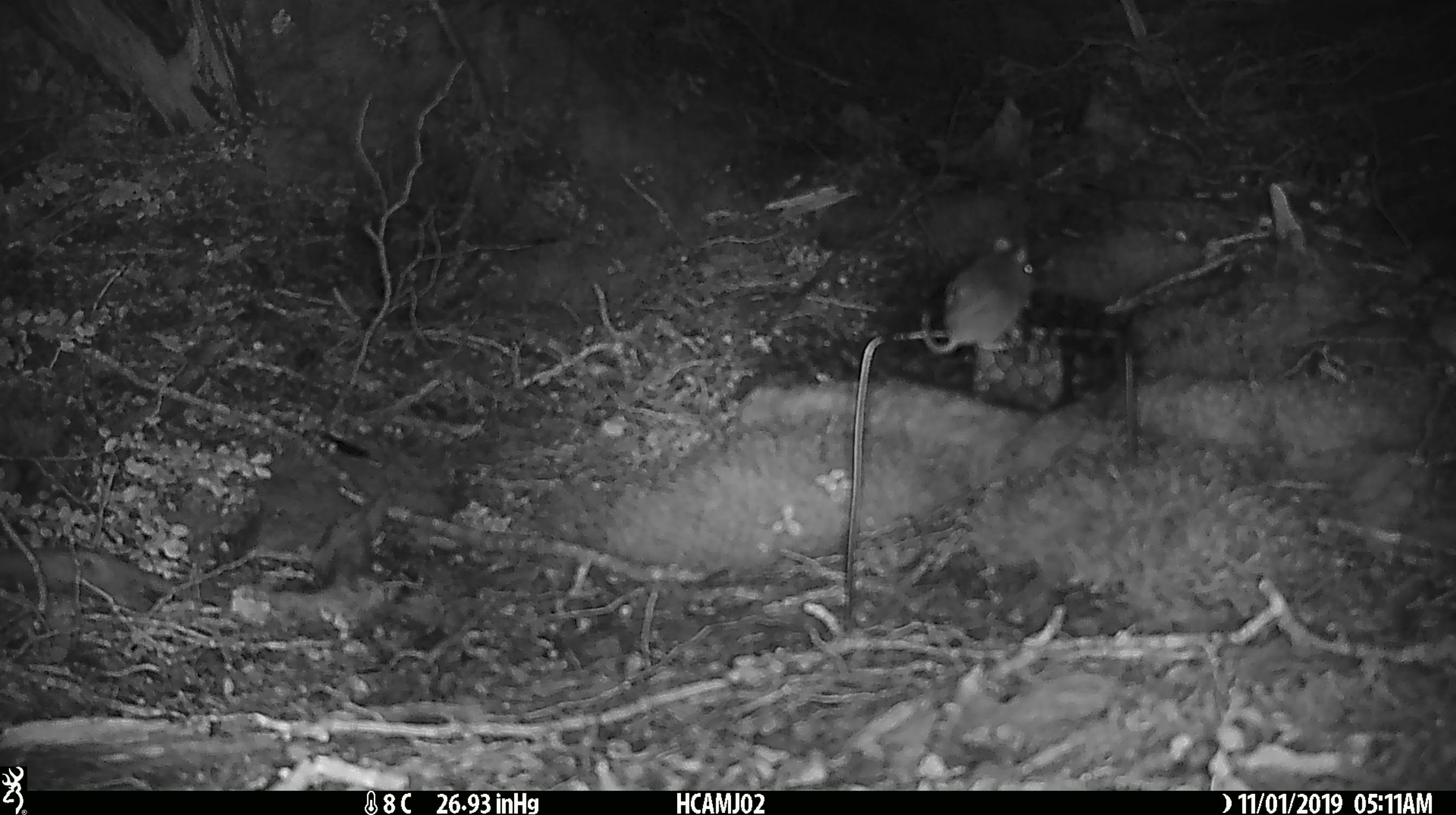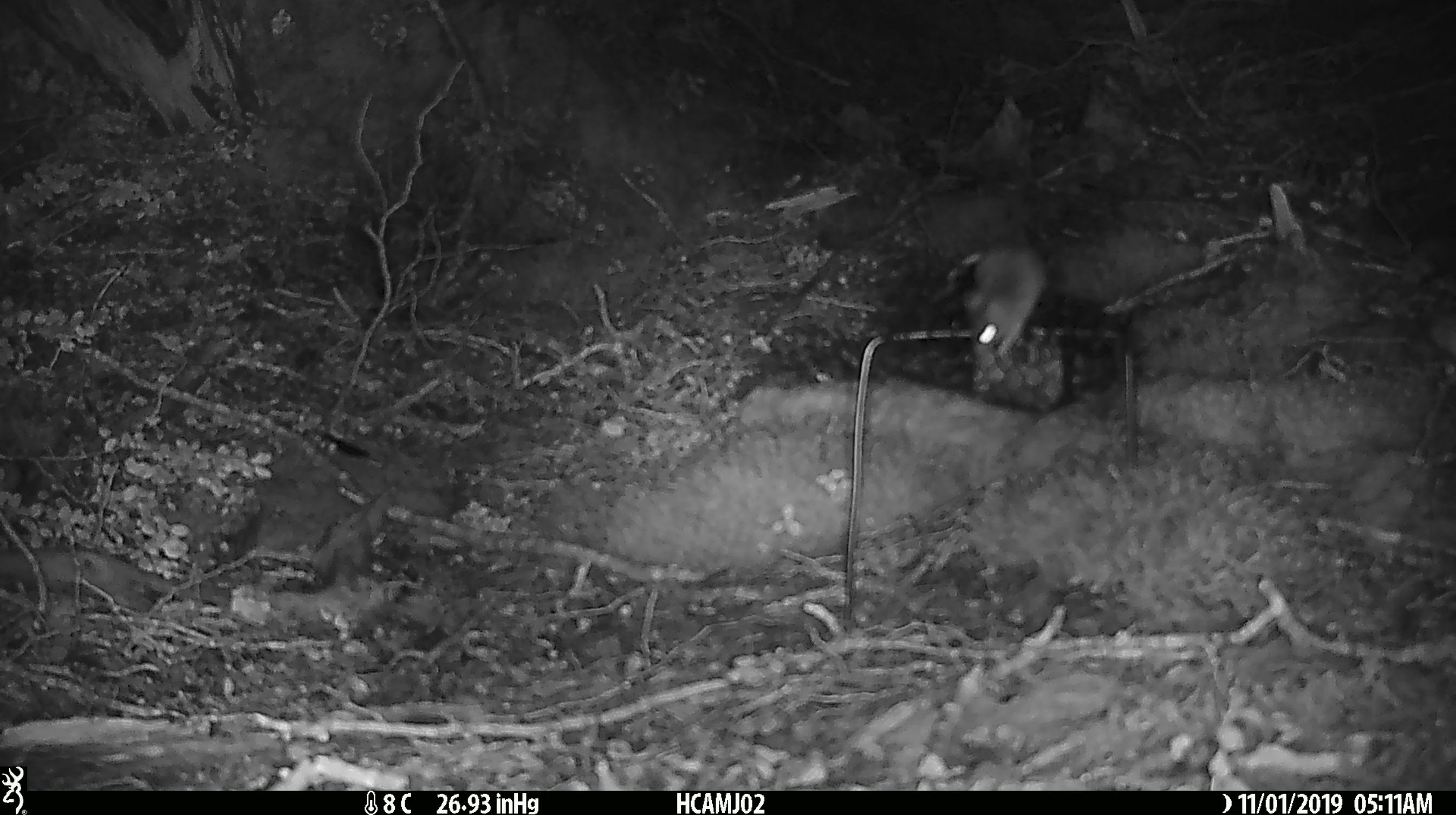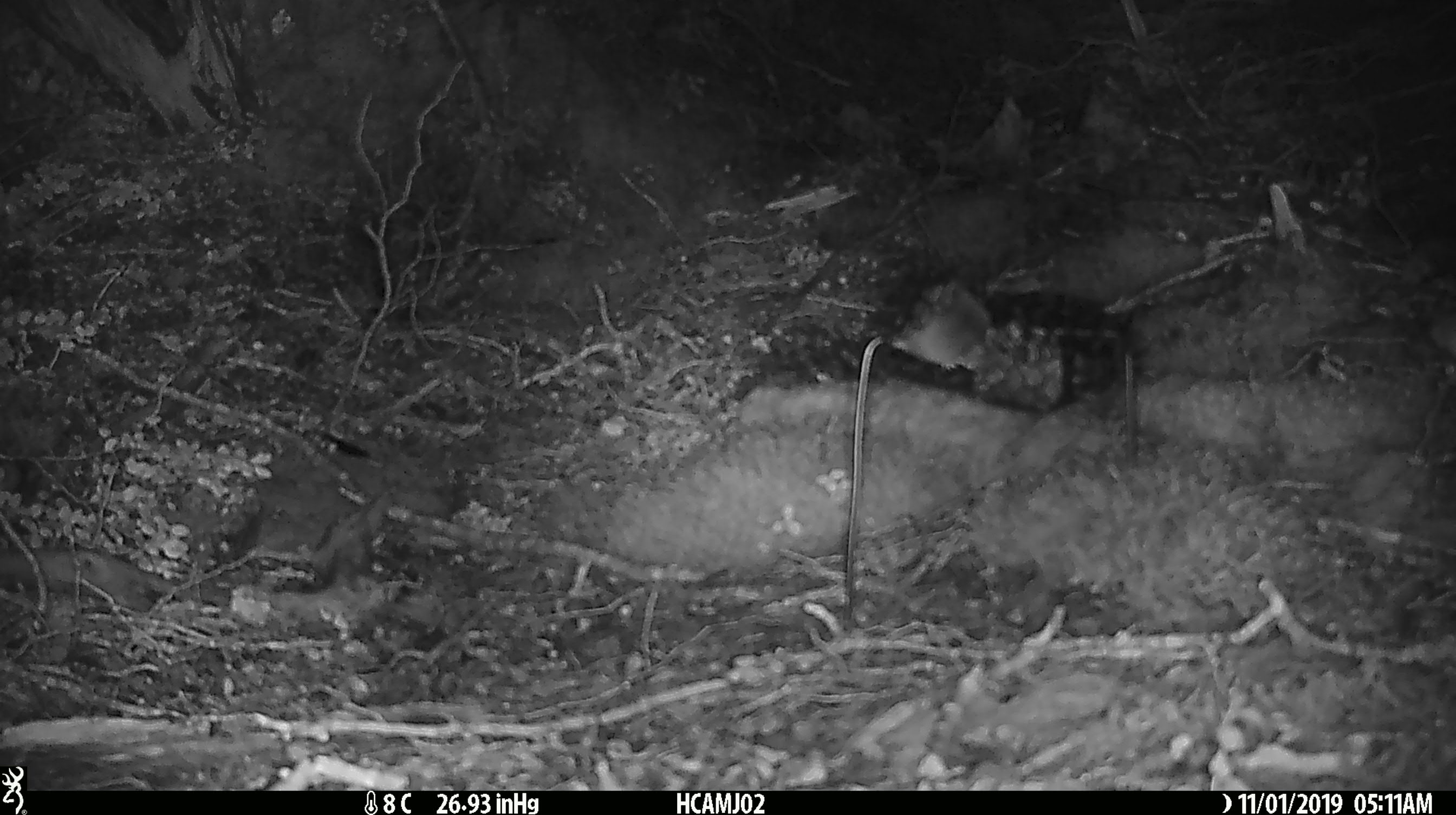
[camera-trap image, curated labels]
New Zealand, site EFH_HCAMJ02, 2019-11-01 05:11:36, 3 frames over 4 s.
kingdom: Animalia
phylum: Chordata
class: Mammalia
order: Rodentia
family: Muridae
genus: Mus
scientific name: Mus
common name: mouse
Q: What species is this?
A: Mouse (Mus).